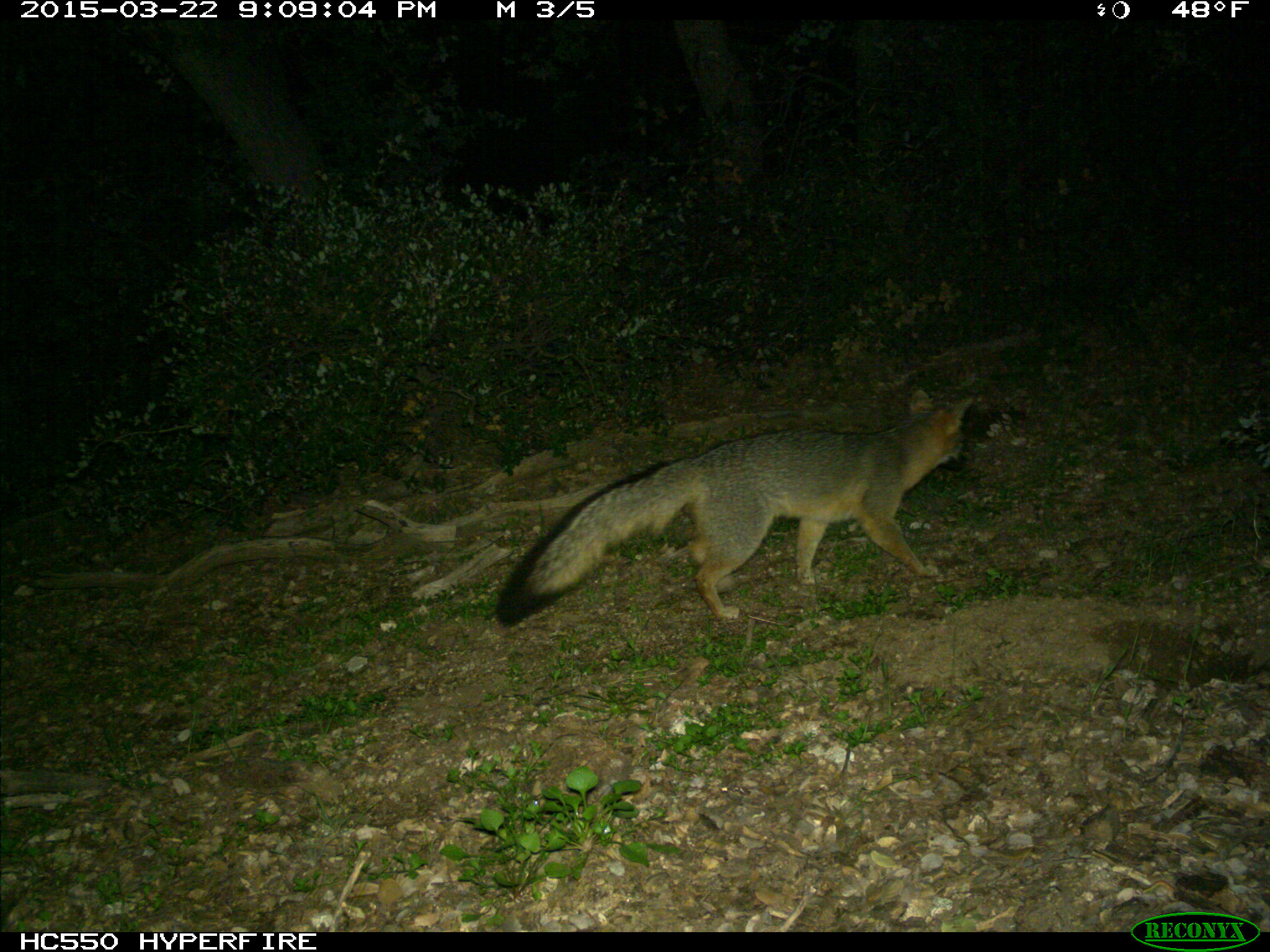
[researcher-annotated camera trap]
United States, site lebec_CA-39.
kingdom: Animalia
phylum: Chordata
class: Mammalia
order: Carnivora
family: Canidae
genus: Urocyon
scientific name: Urocyon cinereoargenteus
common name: gray fox